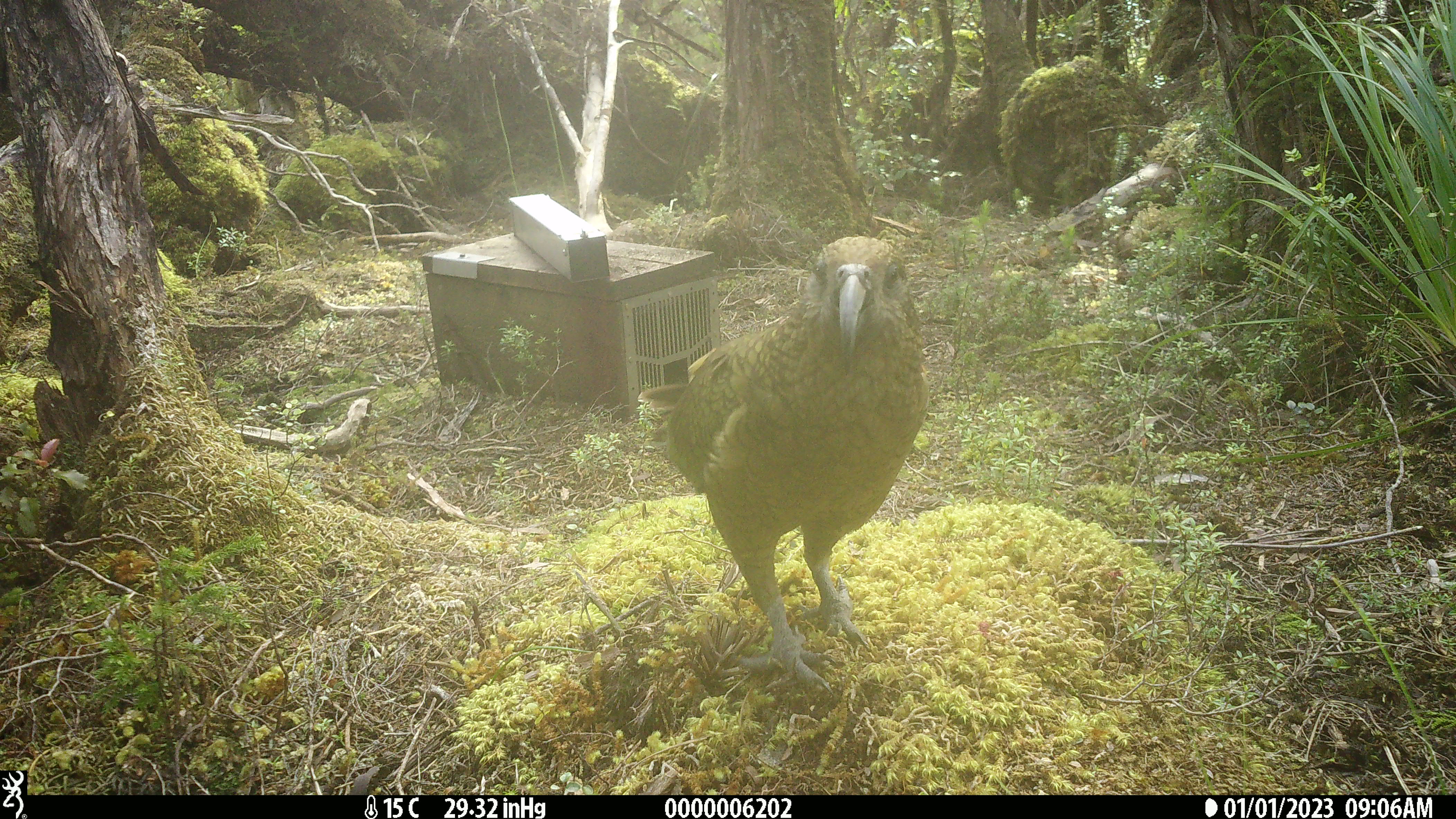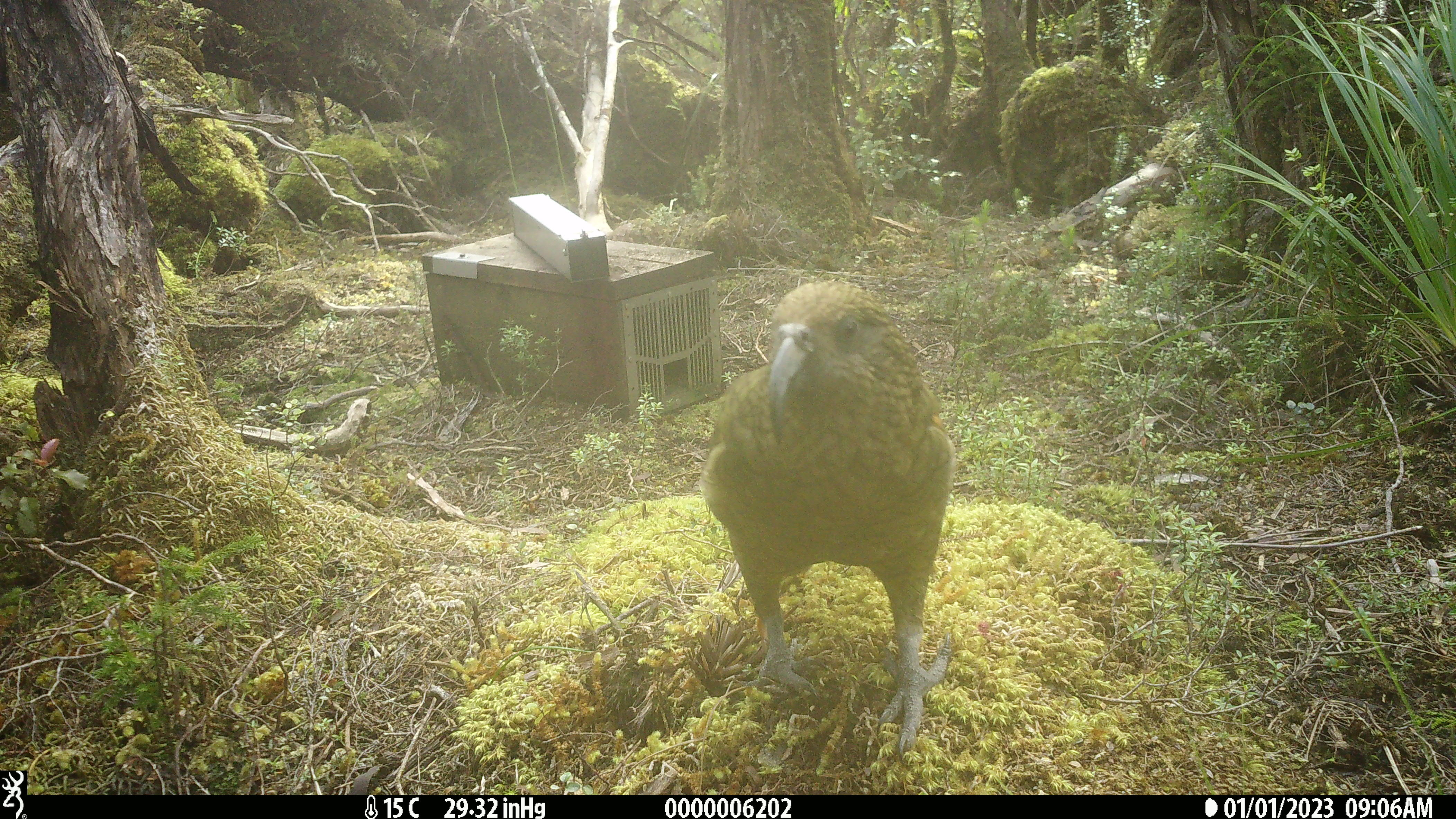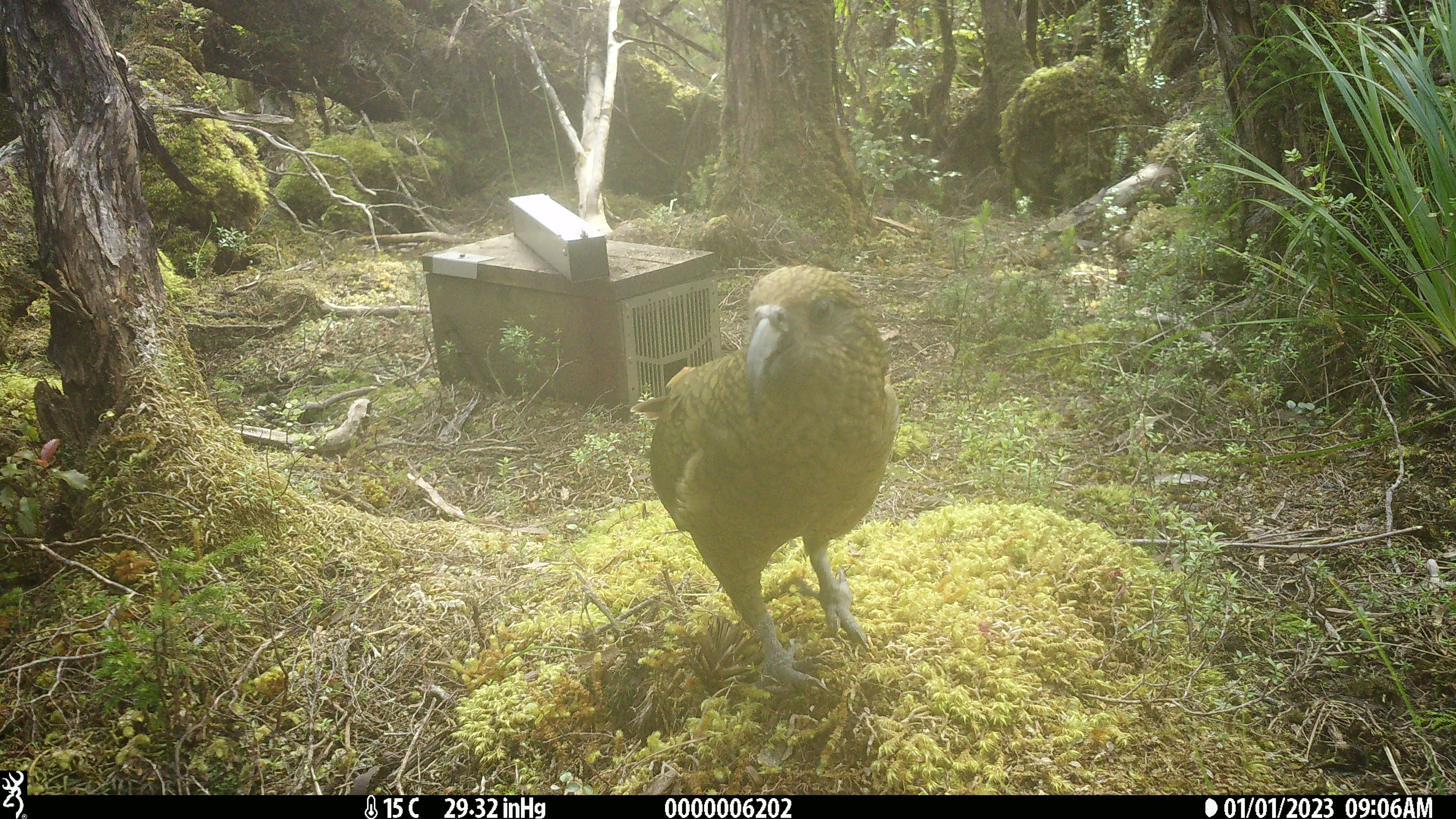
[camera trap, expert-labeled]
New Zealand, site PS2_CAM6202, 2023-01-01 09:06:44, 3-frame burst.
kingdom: Animalia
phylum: Chordata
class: Aves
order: Psittaciformes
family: Strigopidae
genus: Nestor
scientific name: Nestor notabilis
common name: kea